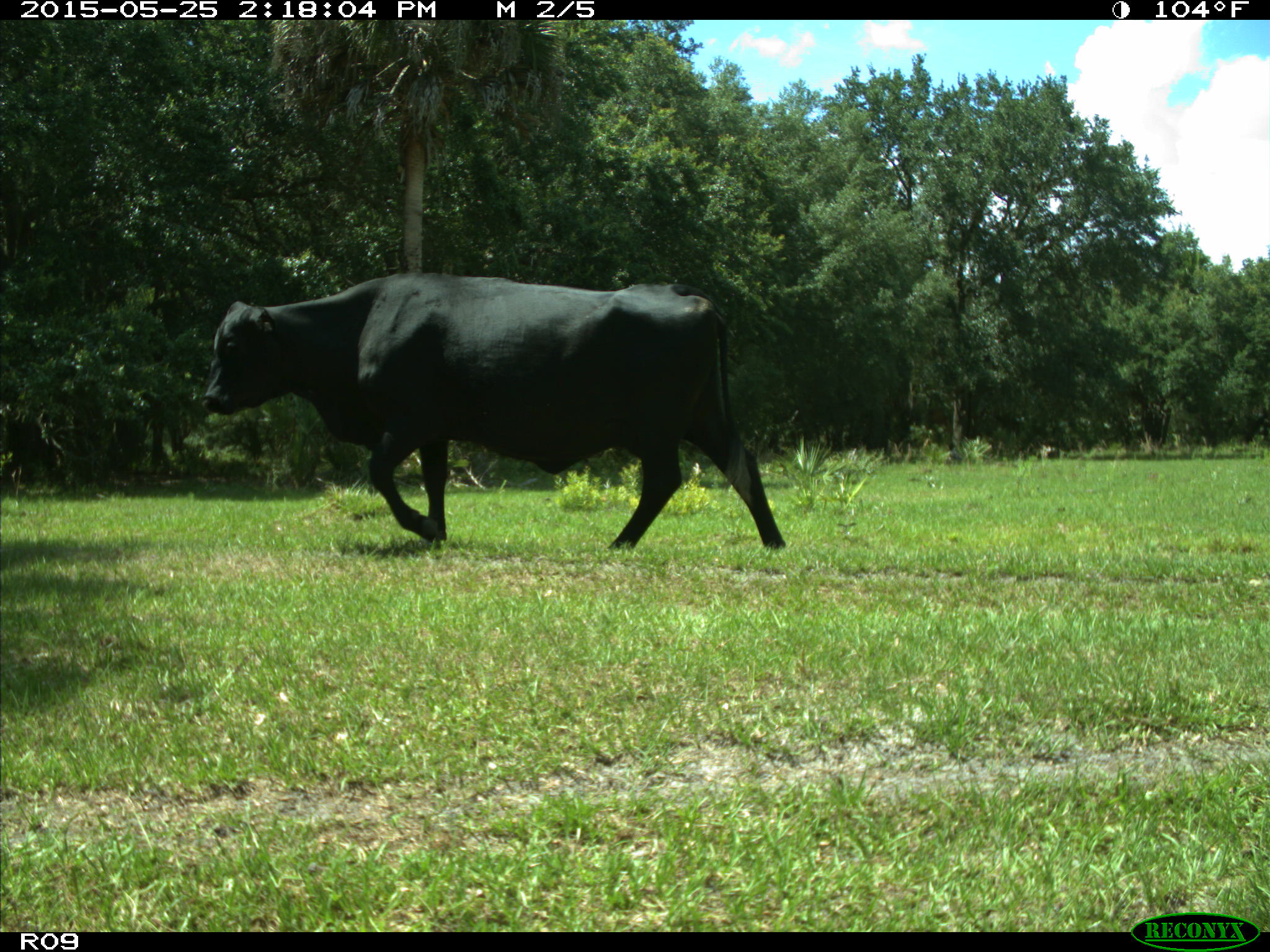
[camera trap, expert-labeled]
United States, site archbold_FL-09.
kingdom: Animalia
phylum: Chordata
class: Mammalia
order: Artiodactyla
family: Bovidae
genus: Bos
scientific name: Bos taurus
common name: domestic cow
Bos taurus (domestic cow).